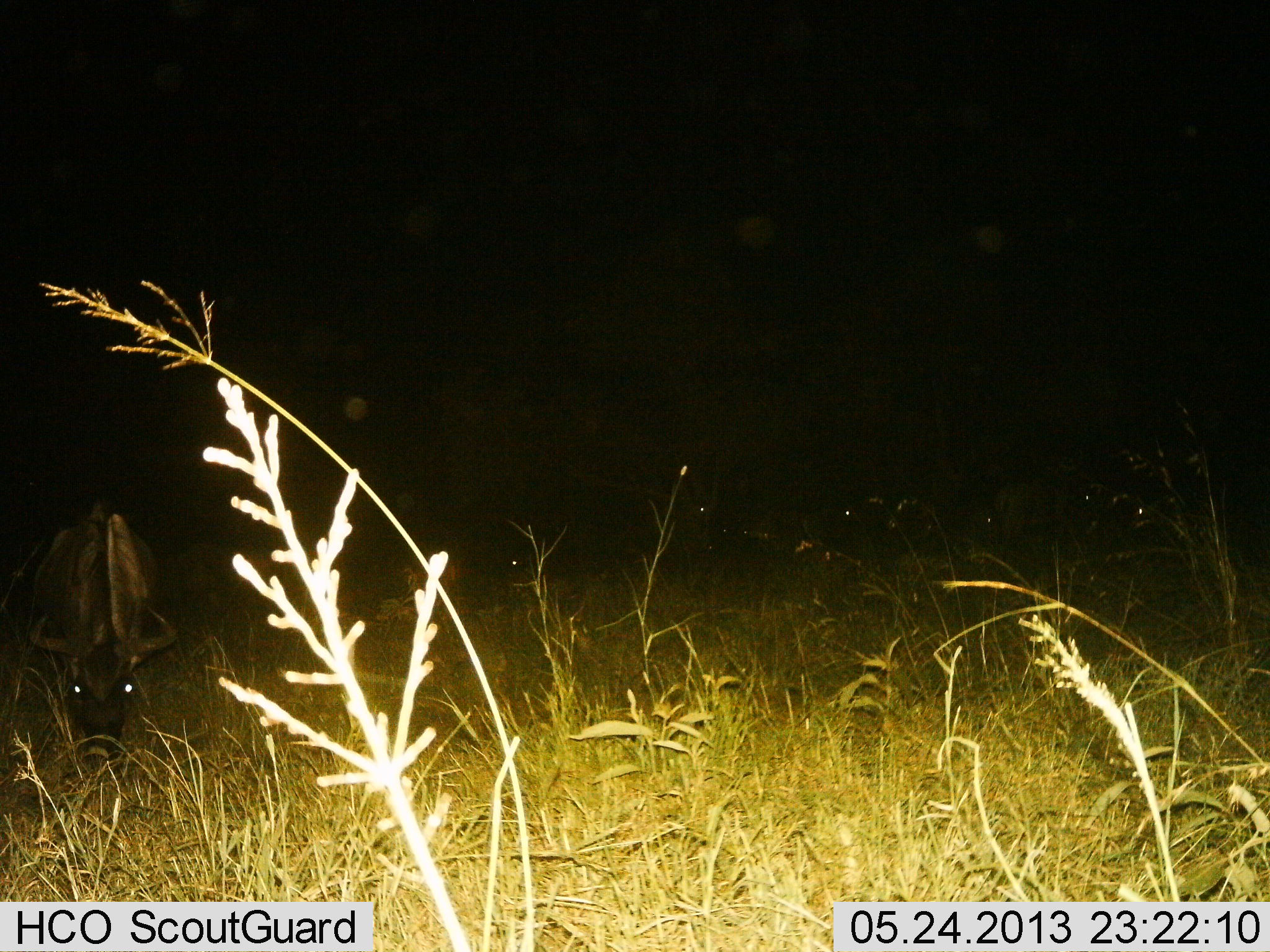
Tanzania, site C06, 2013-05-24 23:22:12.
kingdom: Animalia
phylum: Chordata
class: Mammalia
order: Artiodactyla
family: Bovidae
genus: Connochaetes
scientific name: Connochaetes taurinus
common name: blue wildebeest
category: wildebeest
Wildebeest (blue wildebeest) (Connochaetes taurinus), count 1. Behavior (volunteer vote fractions): standing 39%, resting 18%, moving 3%, interacting 0%. Young present (vote fraction): 0%. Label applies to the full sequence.